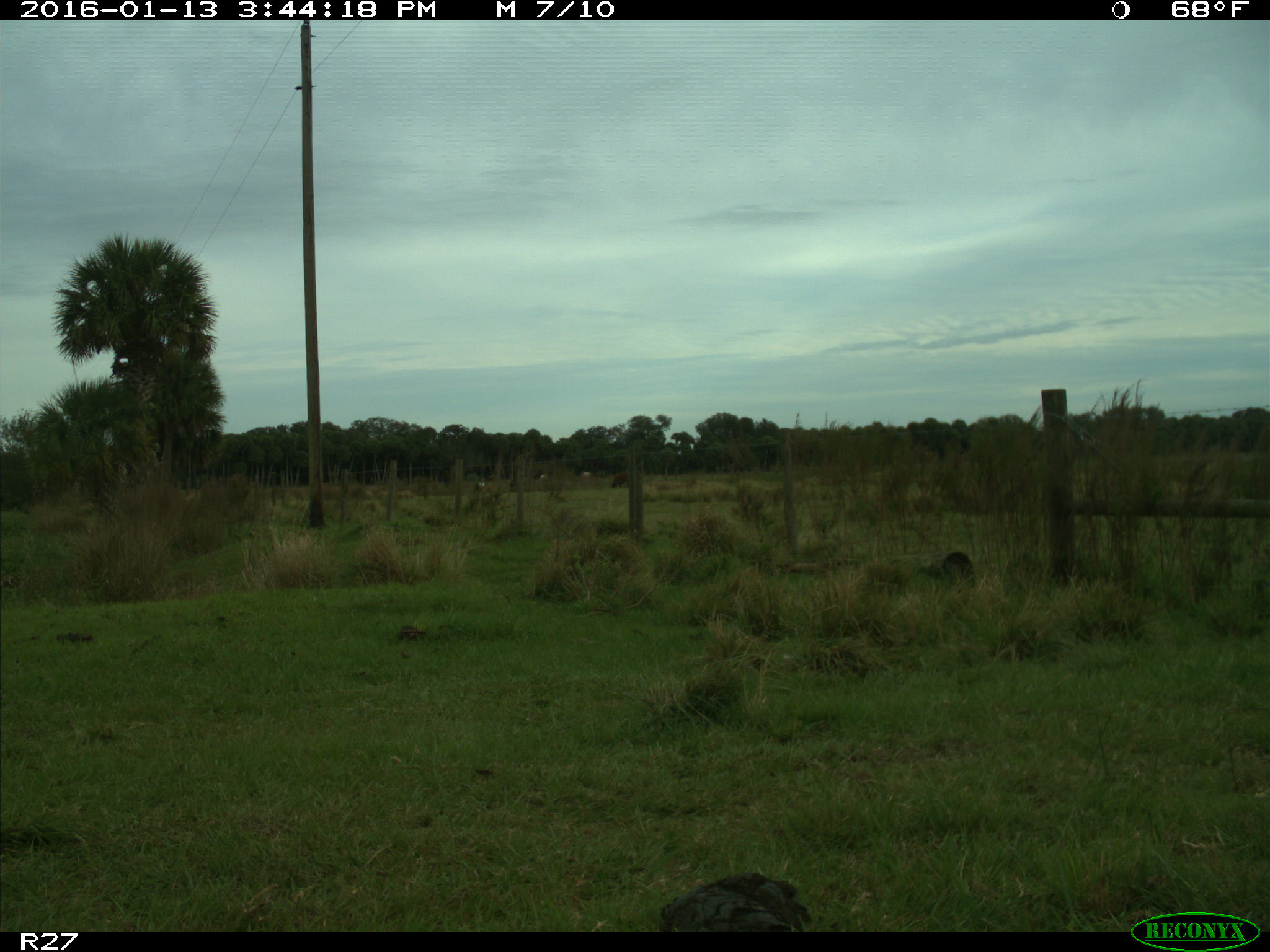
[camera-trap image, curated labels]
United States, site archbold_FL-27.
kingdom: Animalia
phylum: Chordata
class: Mammalia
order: Artiodactyla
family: Bovidae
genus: Bos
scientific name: Bos taurus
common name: domestic cow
Bos taurus (domestic cow).